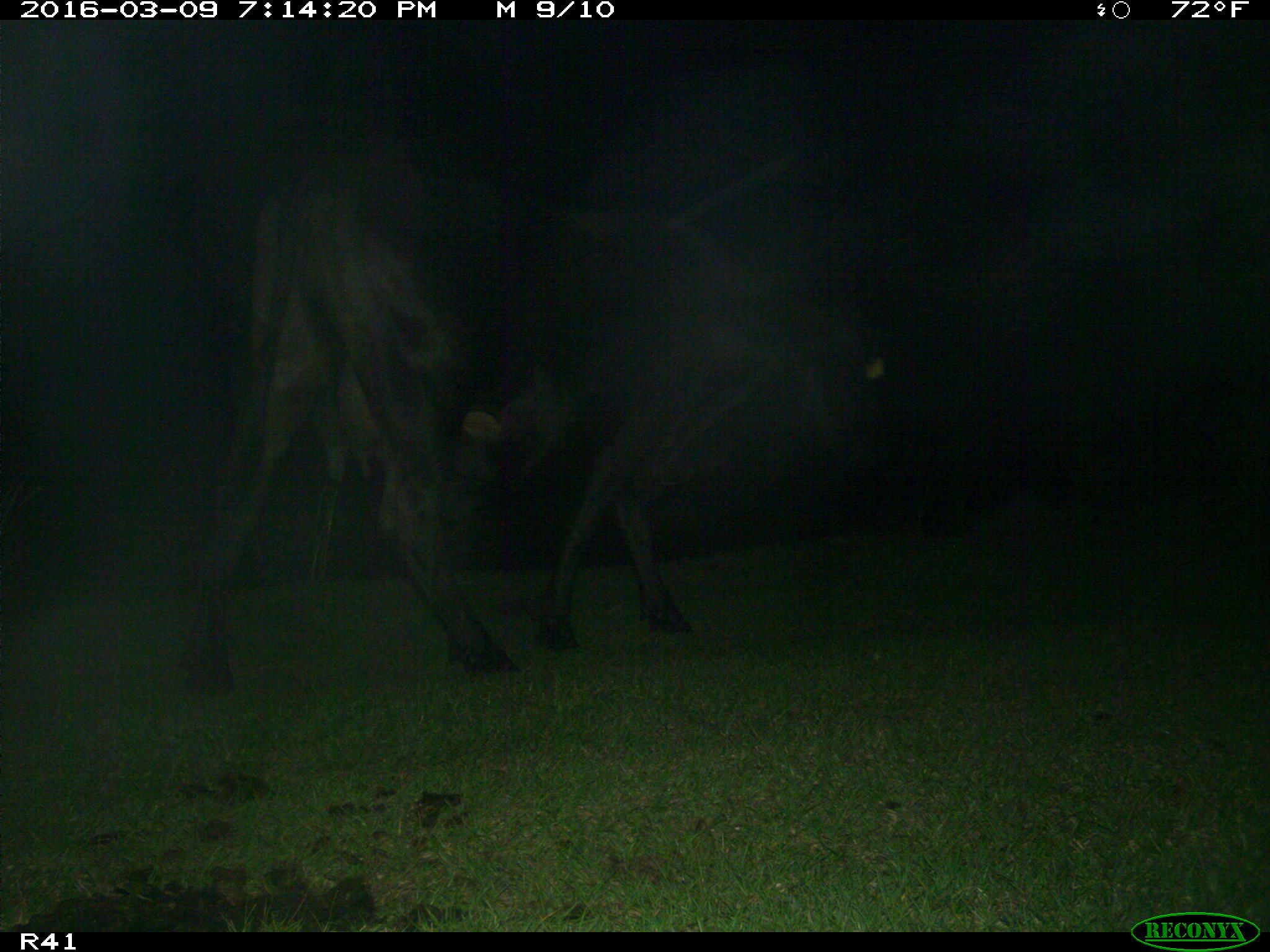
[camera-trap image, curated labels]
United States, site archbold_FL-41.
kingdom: Animalia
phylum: Chordata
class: Mammalia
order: Artiodactyla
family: Bovidae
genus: Bos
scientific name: Bos taurus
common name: domestic cow